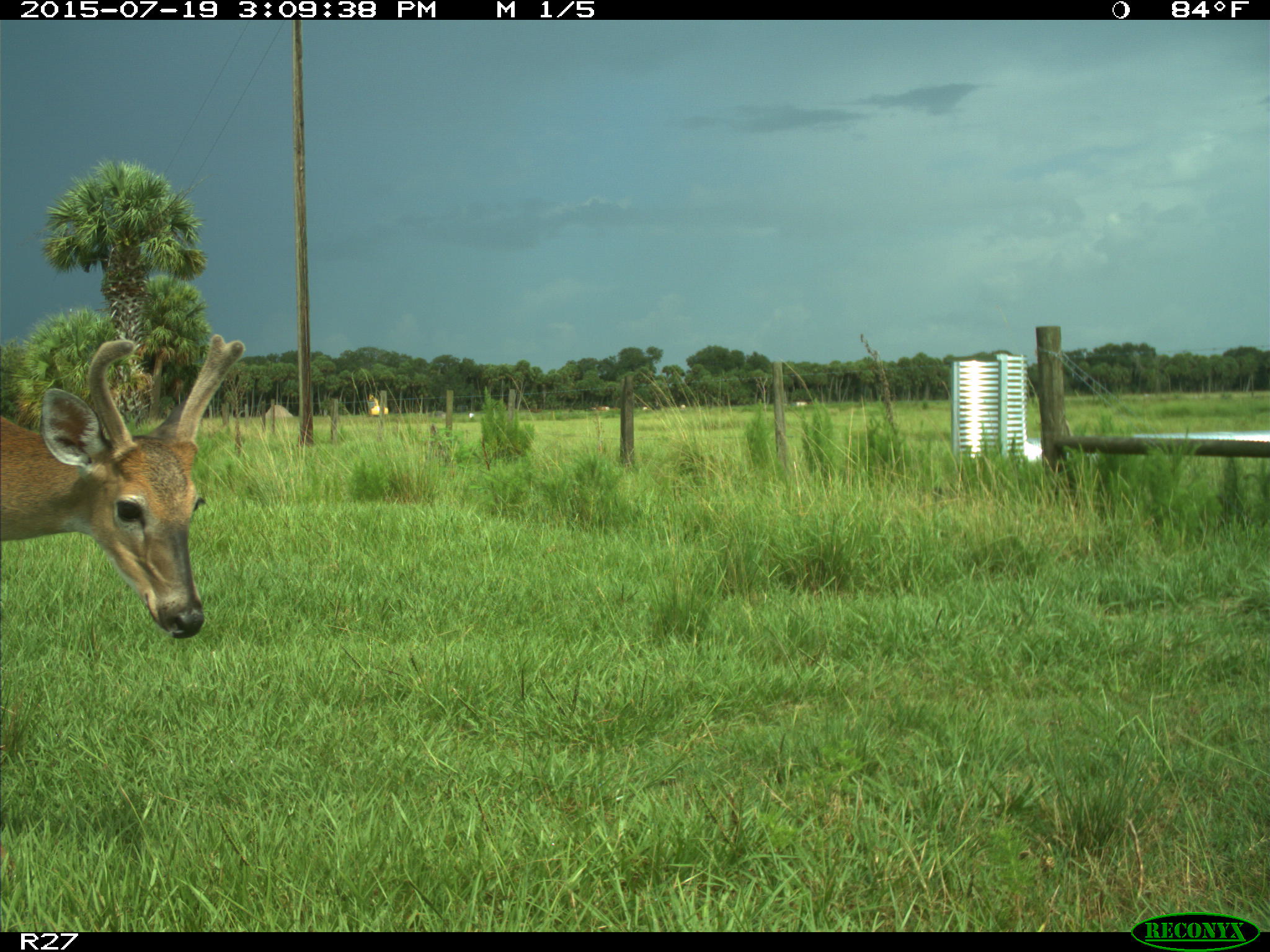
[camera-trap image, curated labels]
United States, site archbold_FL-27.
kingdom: Animalia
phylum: Chordata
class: Mammalia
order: Artiodactyla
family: Cervidae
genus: Odocoileus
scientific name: Odocoileus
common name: deer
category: unidentified deer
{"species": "unidentified deer (deer) (Odocoileus)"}